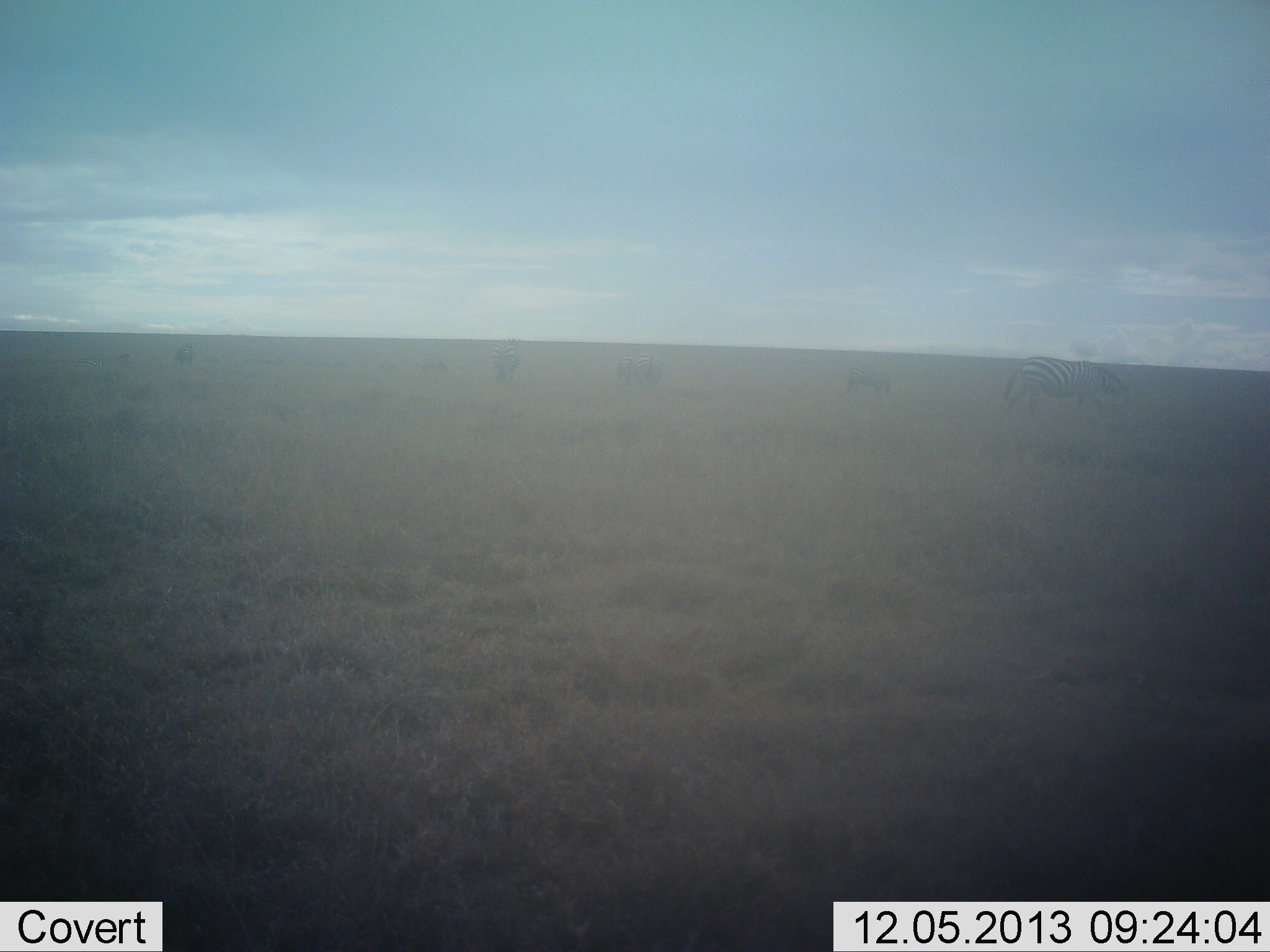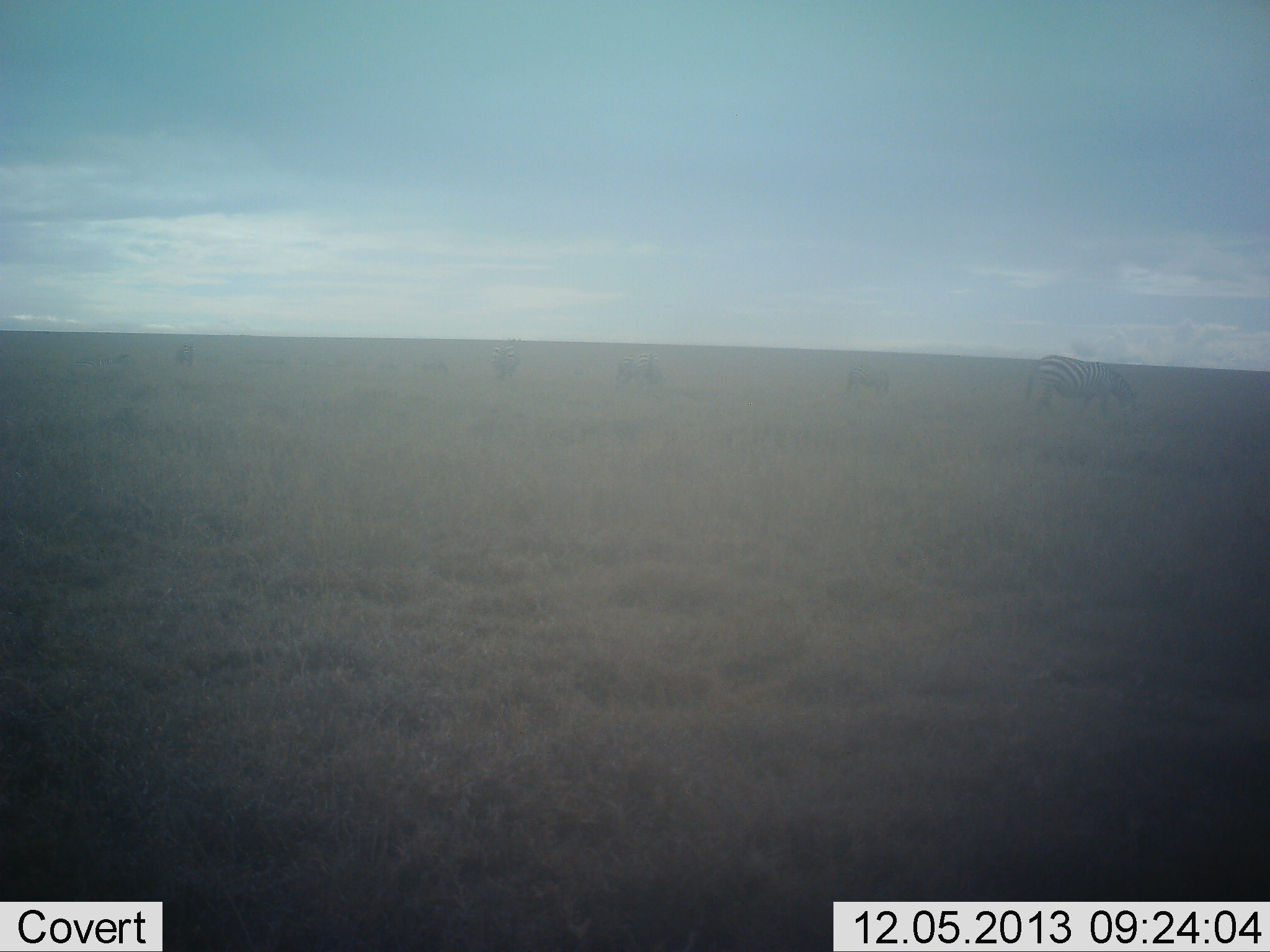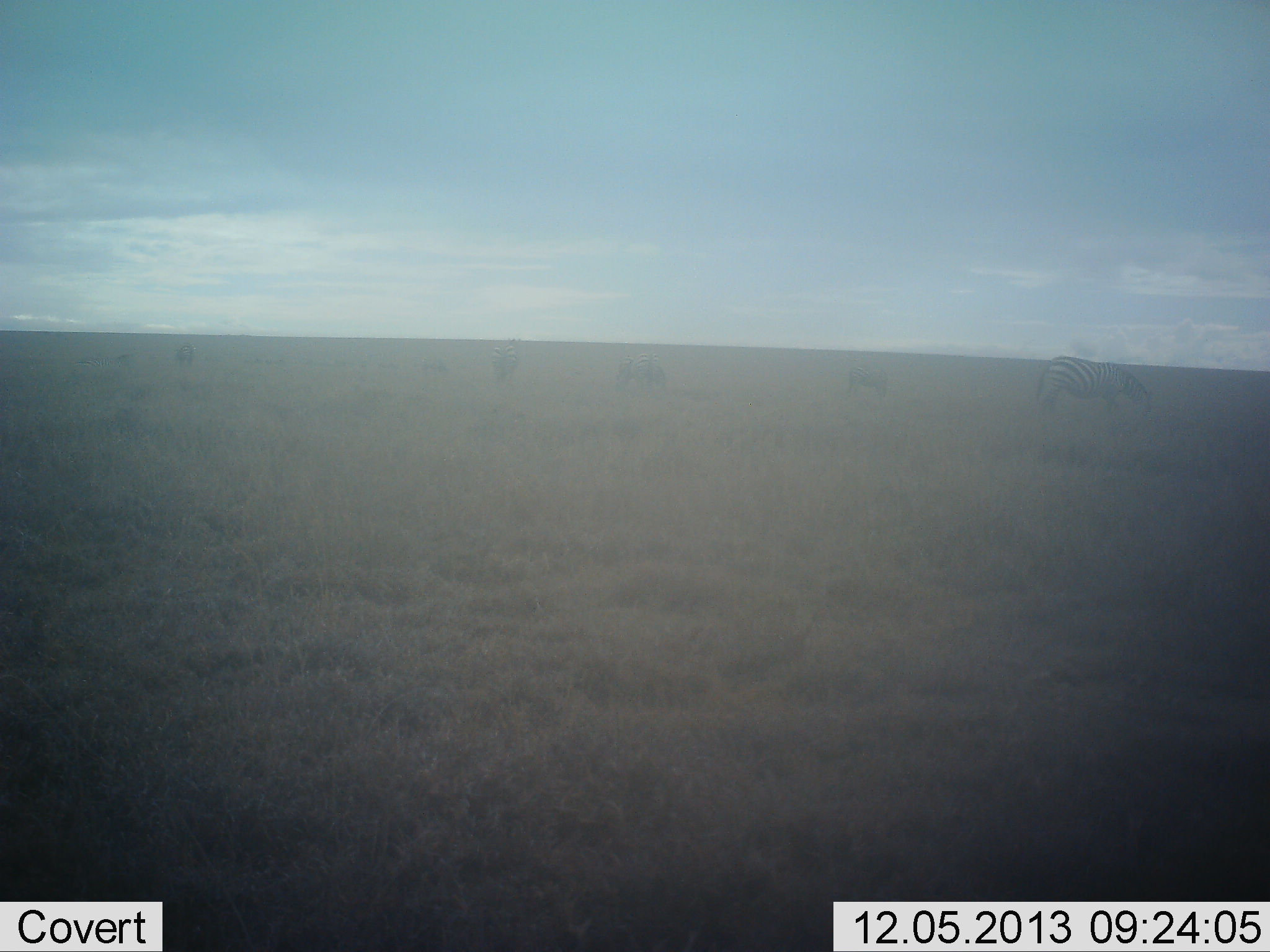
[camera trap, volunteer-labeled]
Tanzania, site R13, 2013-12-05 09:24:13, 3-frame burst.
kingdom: Animalia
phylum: Chordata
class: Mammalia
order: Perissodactyla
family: Equidae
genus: Equus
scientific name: Equus quagga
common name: plains zebra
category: zebra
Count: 5.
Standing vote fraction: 36%.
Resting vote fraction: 0%.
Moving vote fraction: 64%.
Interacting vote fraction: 0%.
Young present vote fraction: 0%.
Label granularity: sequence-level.